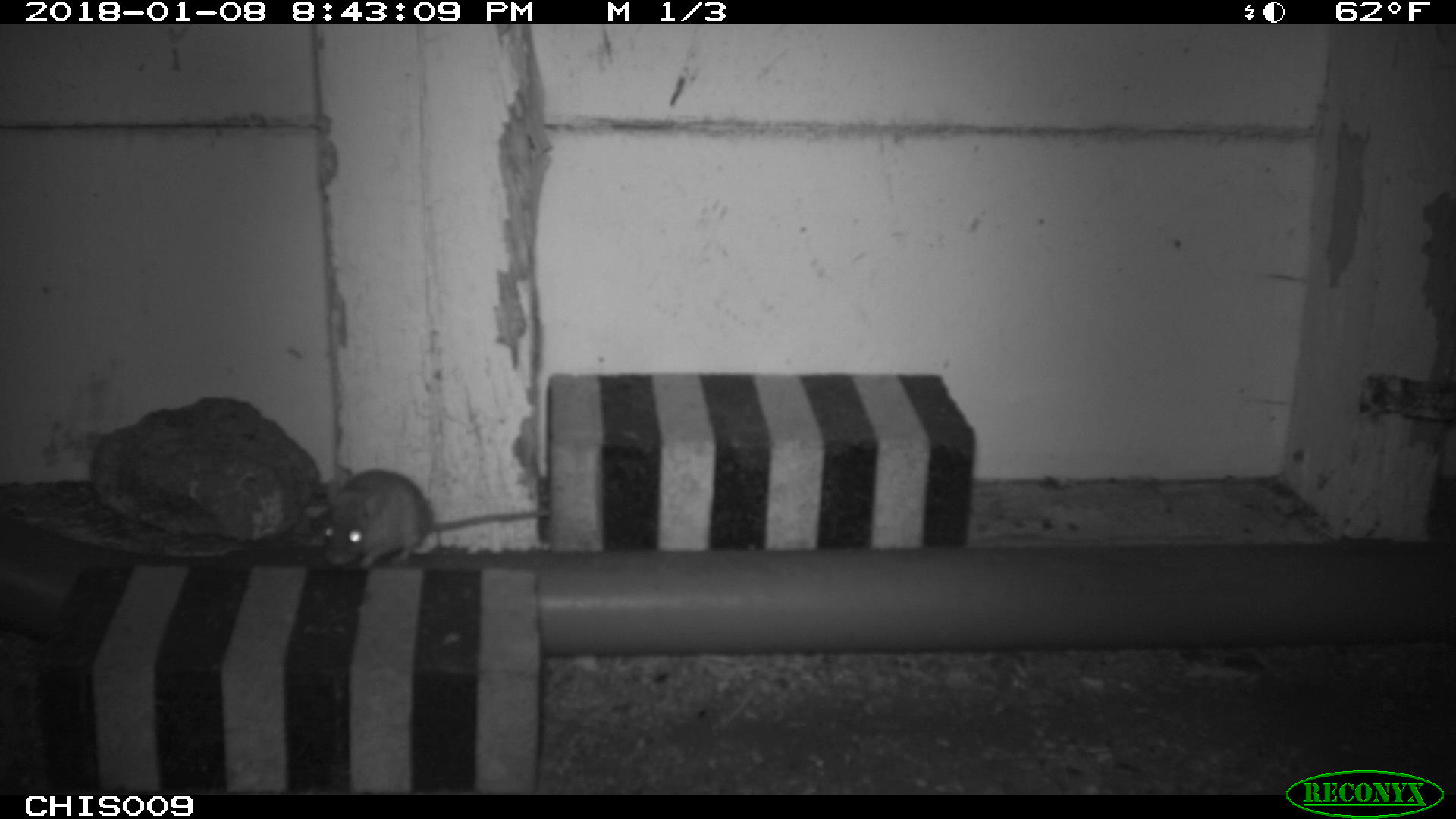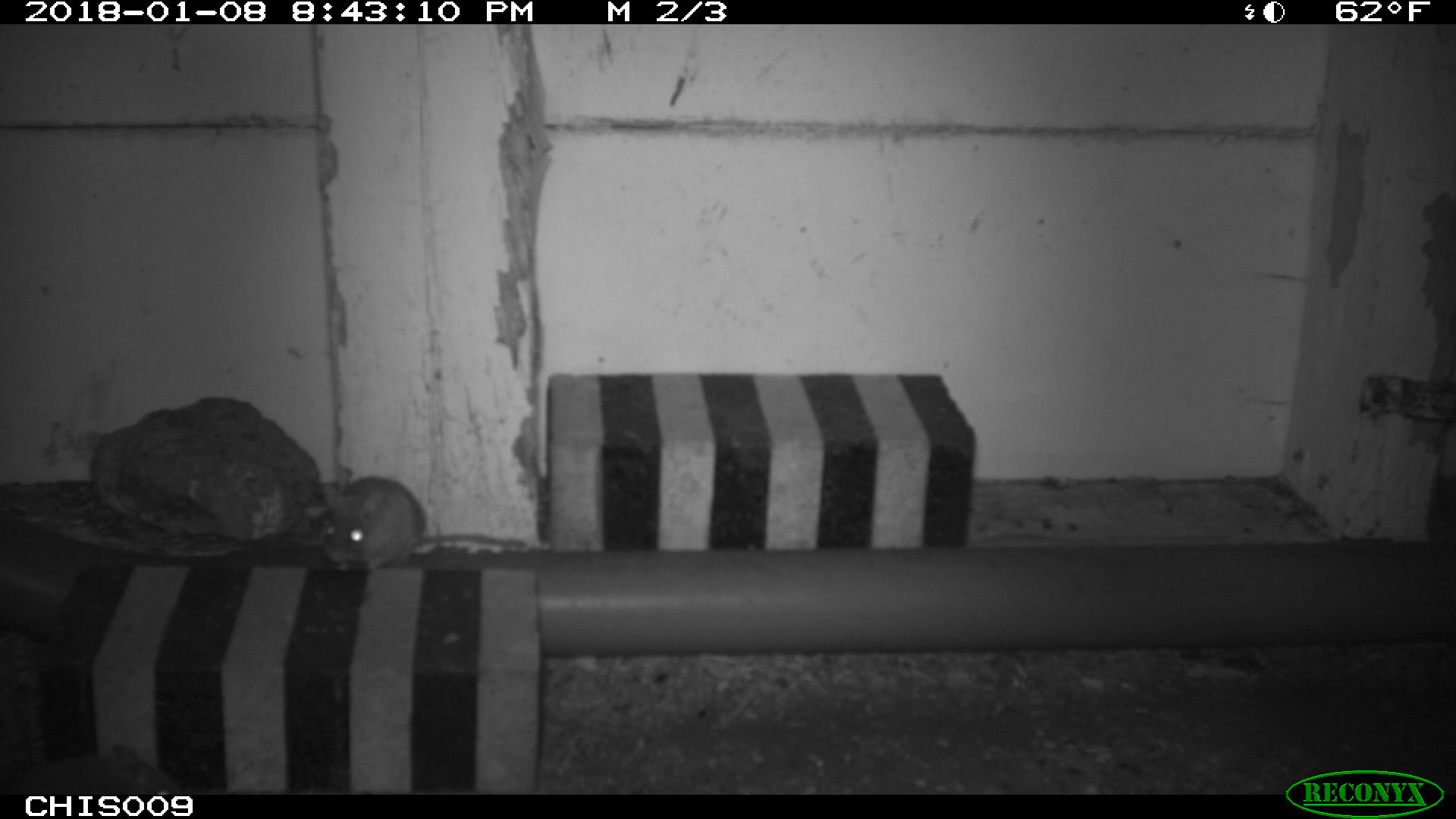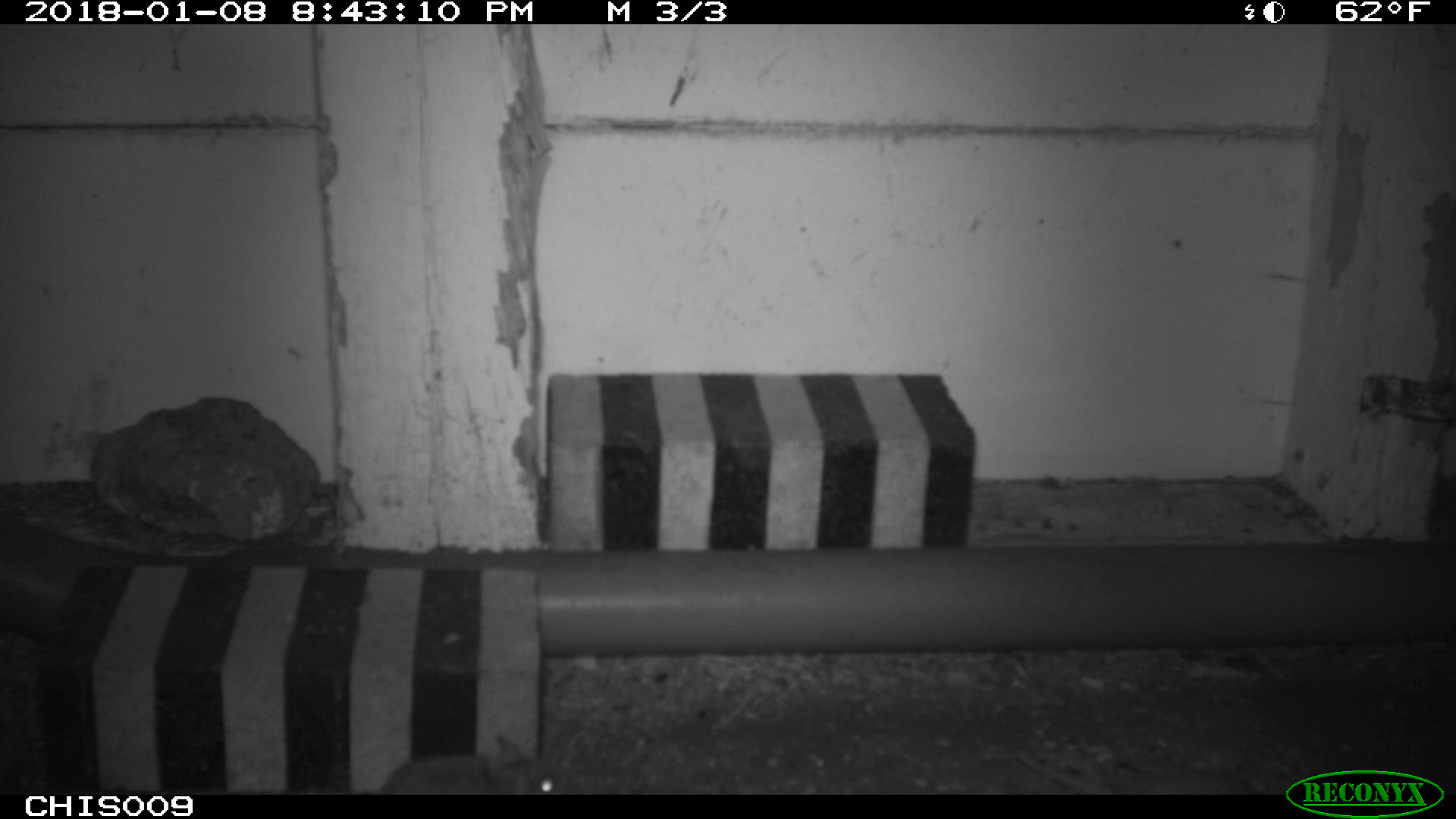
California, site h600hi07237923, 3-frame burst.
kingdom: Animalia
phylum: Chordata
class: Mammalia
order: Rodentia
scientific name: Rodentia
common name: rodent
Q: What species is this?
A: Rodent (Rodentia).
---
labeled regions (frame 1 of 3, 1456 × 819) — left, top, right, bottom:
rodent: 323, 469, 549, 567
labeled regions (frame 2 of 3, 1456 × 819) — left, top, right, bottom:
rodent: 318, 475, 528, 570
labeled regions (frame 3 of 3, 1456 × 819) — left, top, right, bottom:
rodent: 378, 733, 563, 795